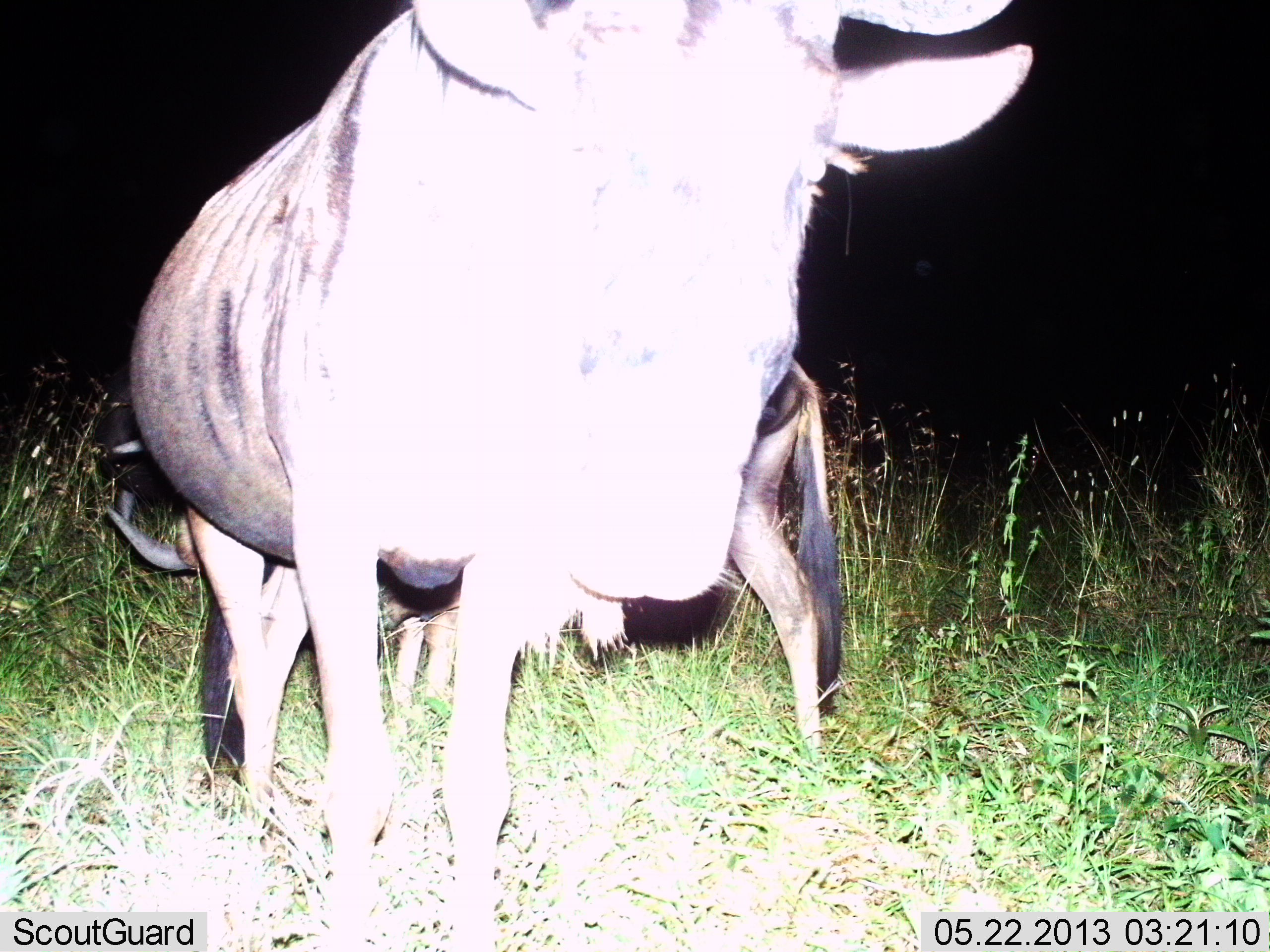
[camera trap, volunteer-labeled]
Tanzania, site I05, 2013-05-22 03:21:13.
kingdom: Animalia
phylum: Chordata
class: Mammalia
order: Artiodactyla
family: Bovidae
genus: Connochaetes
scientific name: Connochaetes taurinus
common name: blue wildebeest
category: wildebeest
Wildebeest (blue wildebeest) (Connochaetes taurinus), count 2. Behavior (volunteer vote fractions): standing 83%, resting 6%, moving 11%, interacting 11%. Young present (vote fraction): 11%. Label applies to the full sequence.